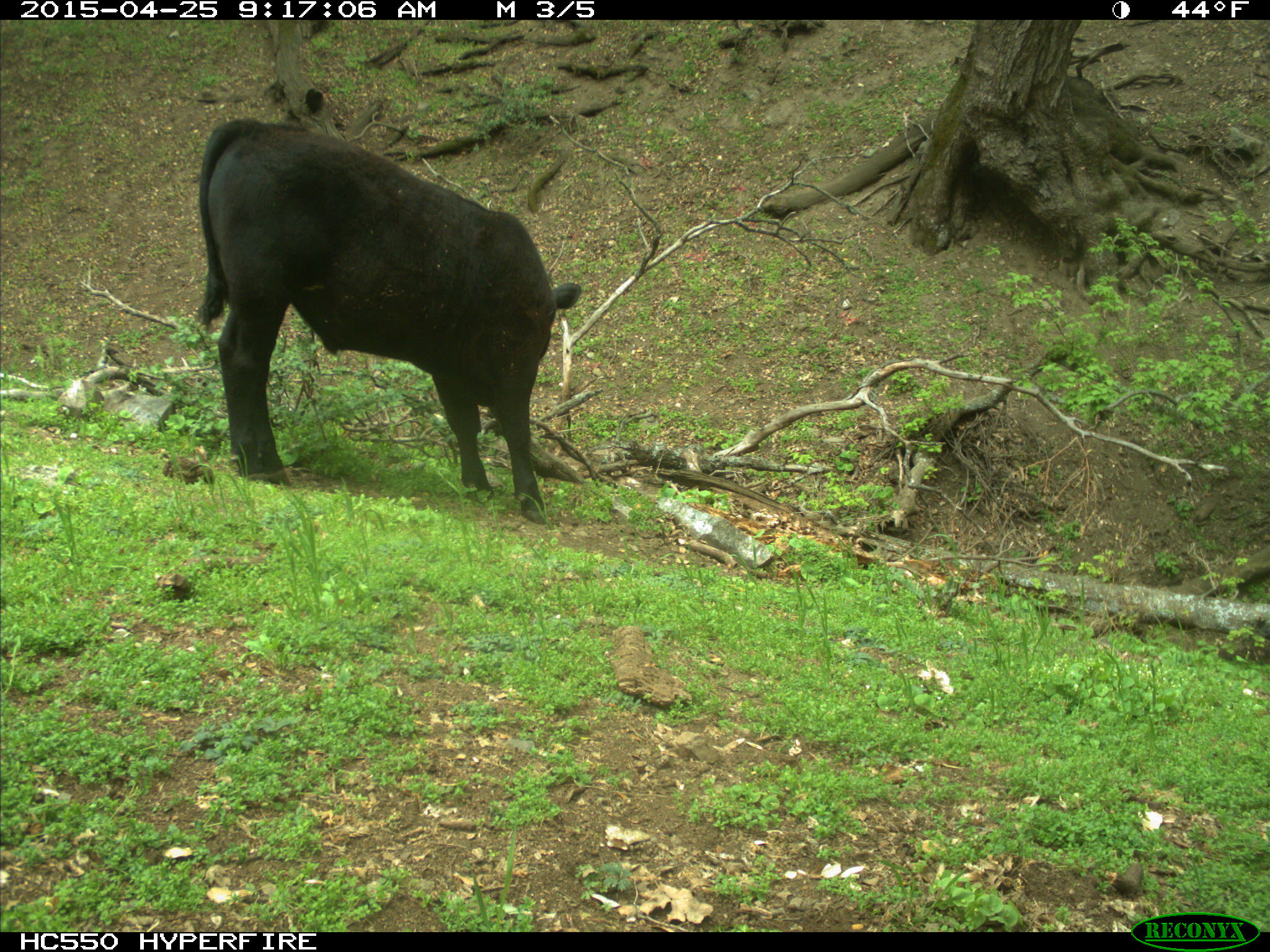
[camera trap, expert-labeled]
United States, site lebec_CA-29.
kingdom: Animalia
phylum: Chordata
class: Mammalia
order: Artiodactyla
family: Bovidae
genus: Bos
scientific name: Bos taurus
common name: domestic cow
Bos taurus (domestic cow).